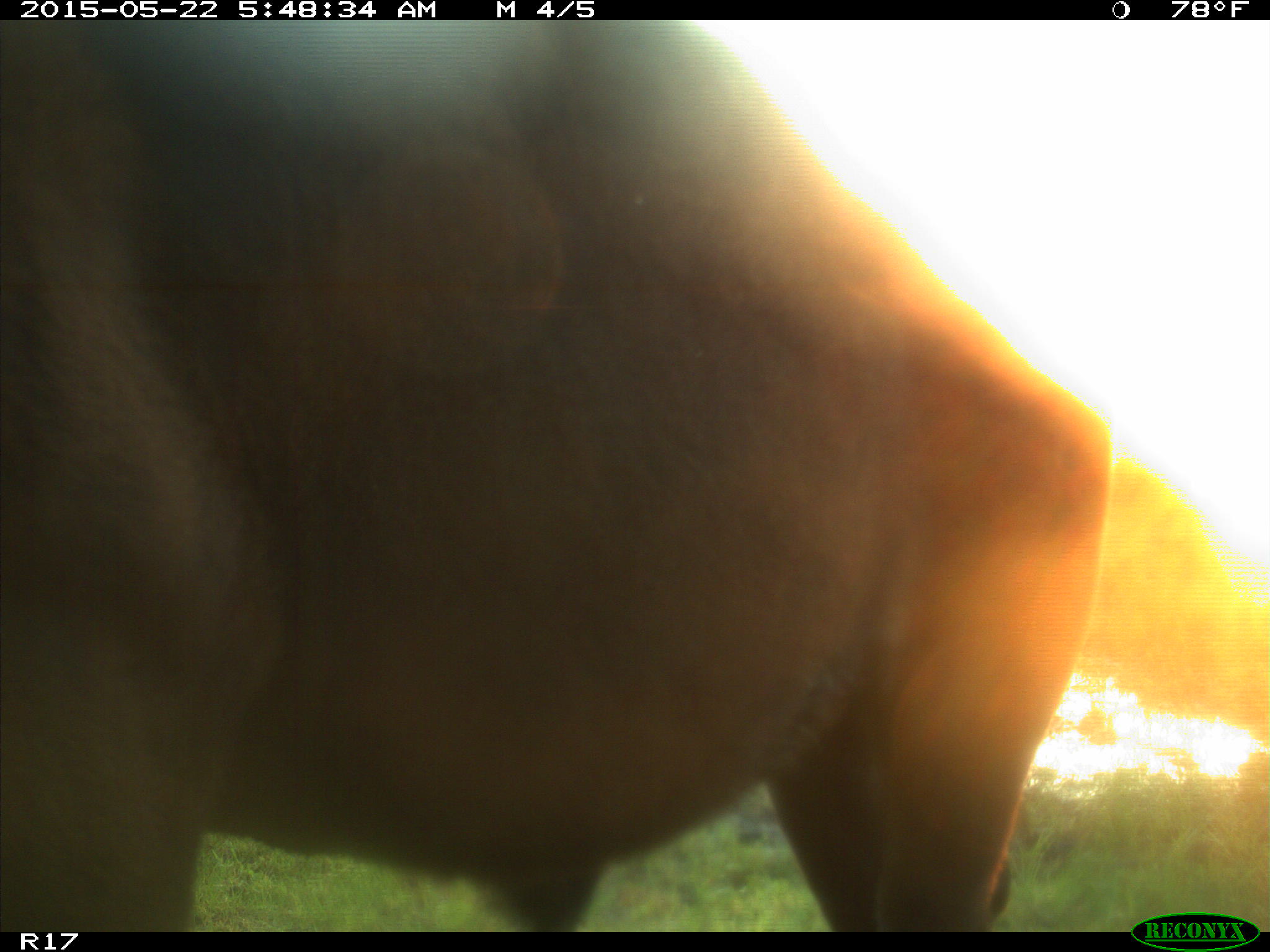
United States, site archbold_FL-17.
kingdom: Animalia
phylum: Chordata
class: Mammalia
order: Artiodactyla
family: Bovidae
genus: Bos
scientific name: Bos taurus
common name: domestic cow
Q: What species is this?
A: Bos taurus (domestic cow).